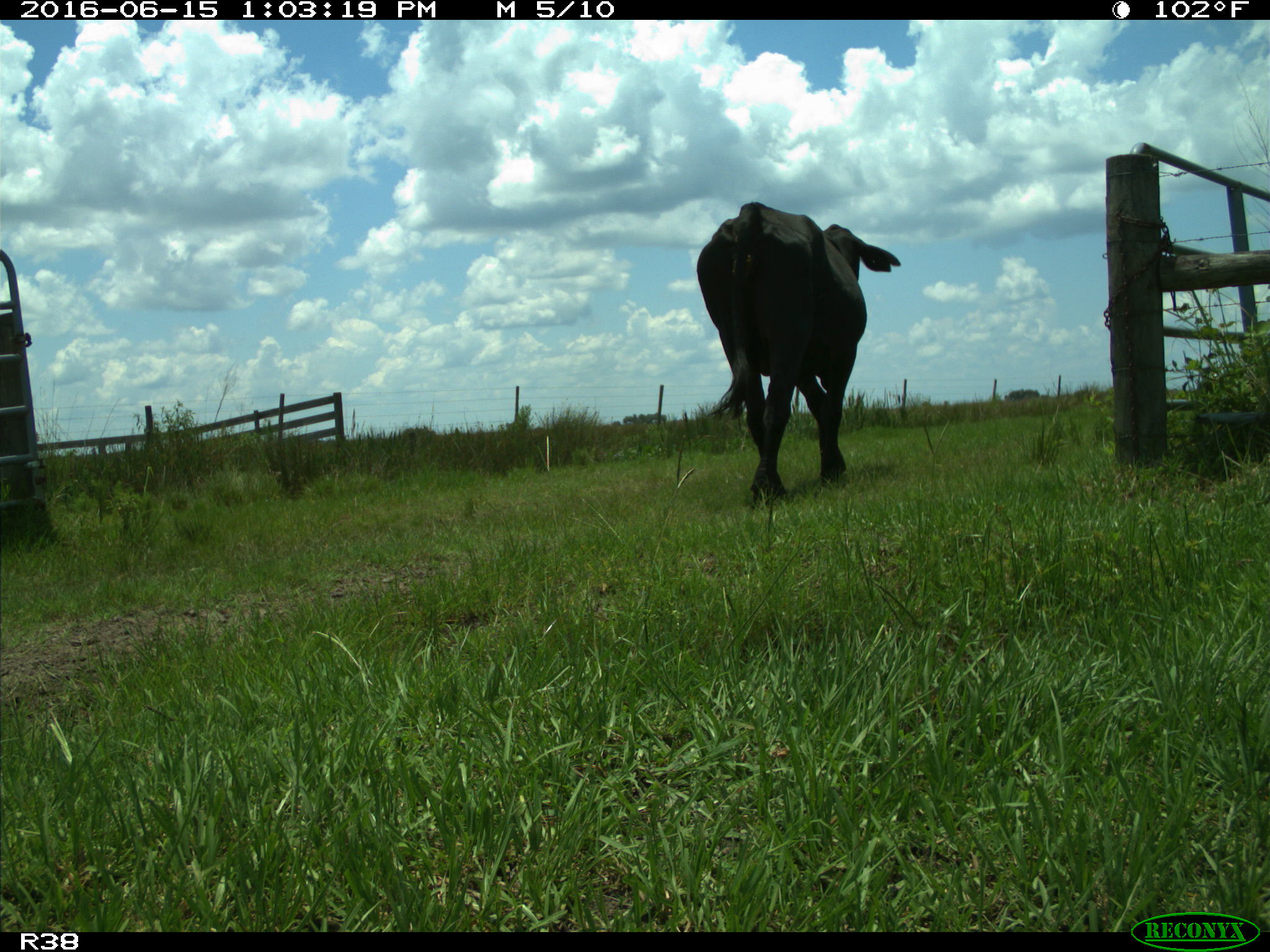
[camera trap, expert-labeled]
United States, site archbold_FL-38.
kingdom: Animalia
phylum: Chordata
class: Mammalia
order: Artiodactyla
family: Bovidae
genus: Bos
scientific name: Bos taurus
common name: domestic cow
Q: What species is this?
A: Bos taurus (domestic cow).